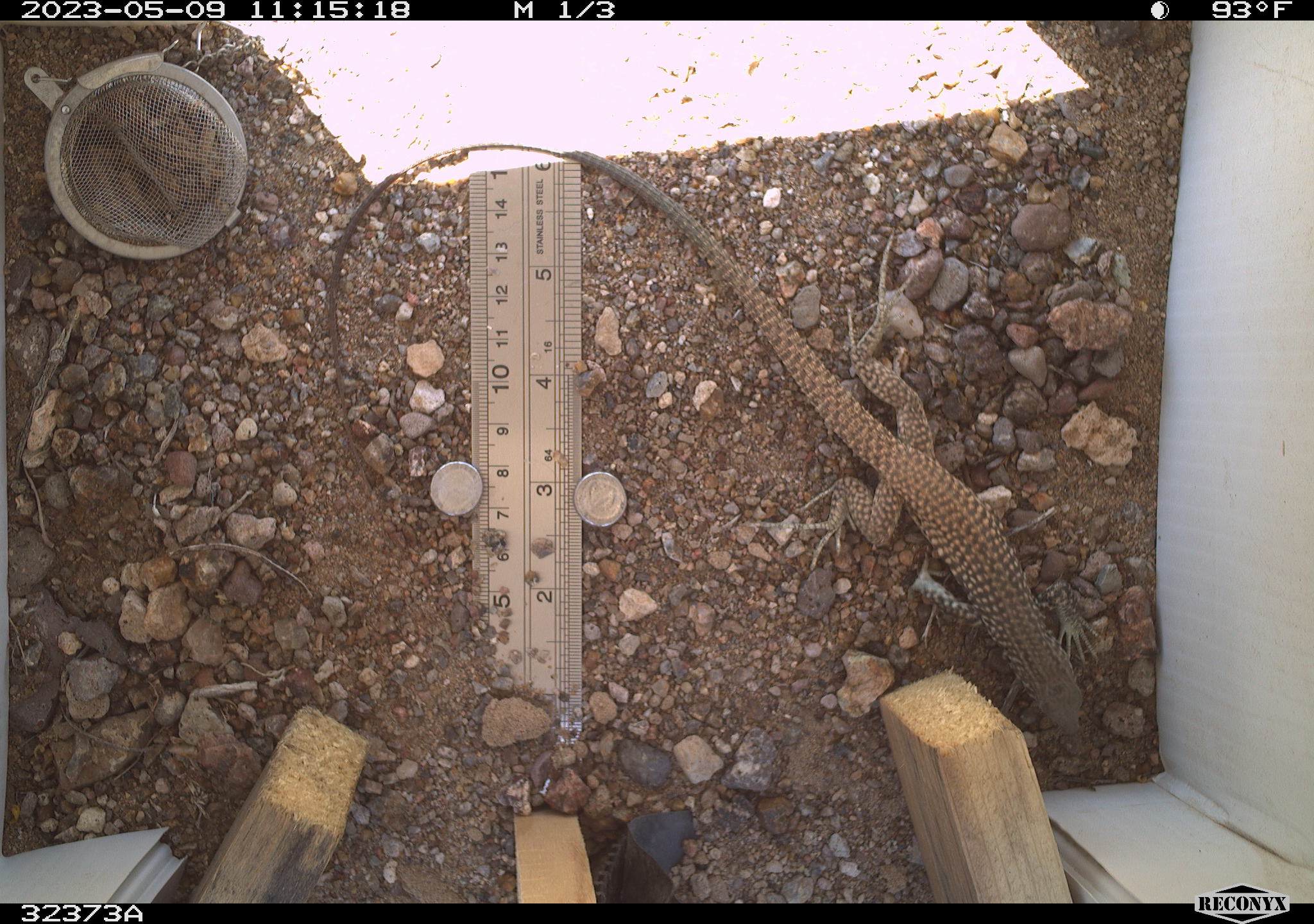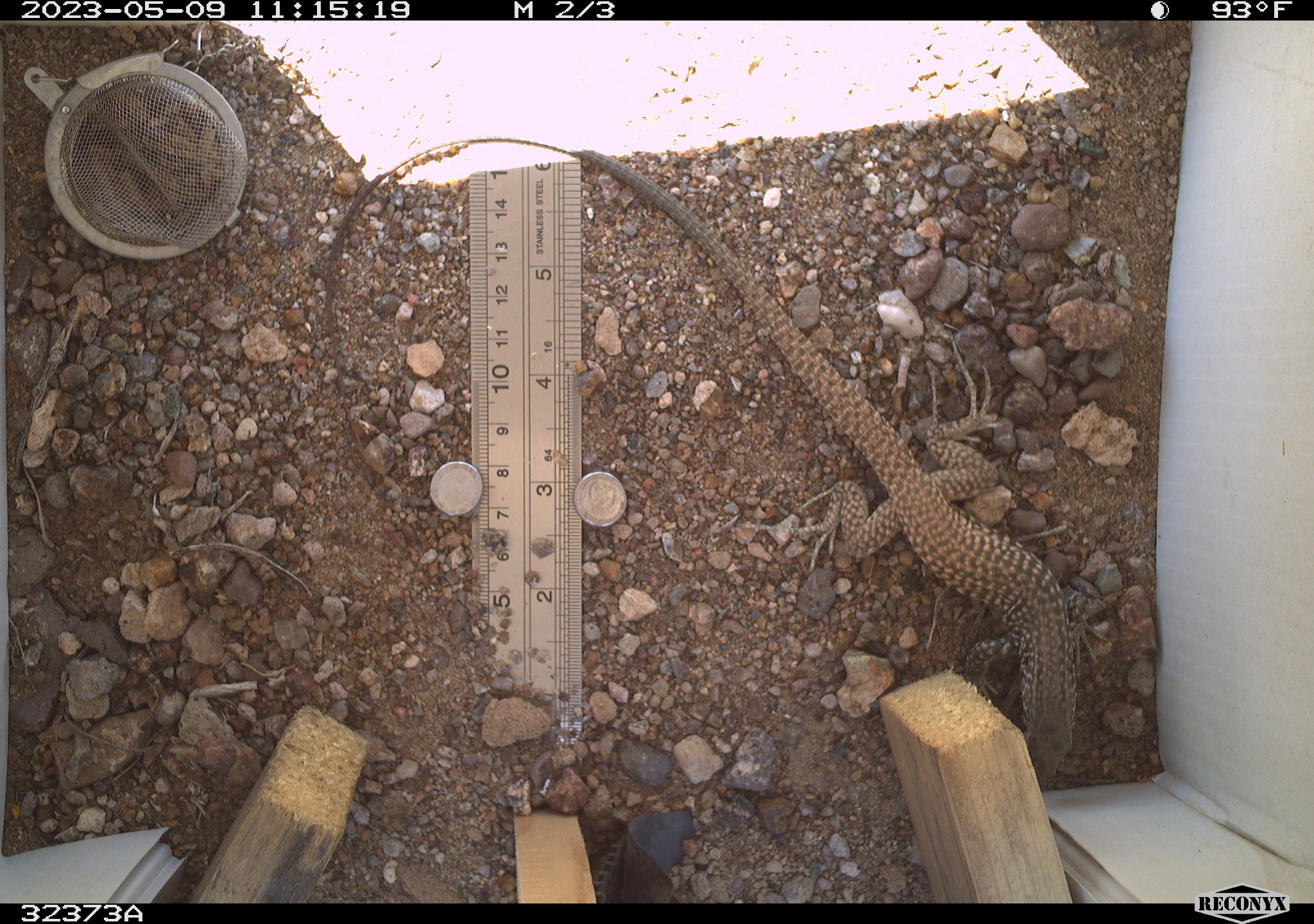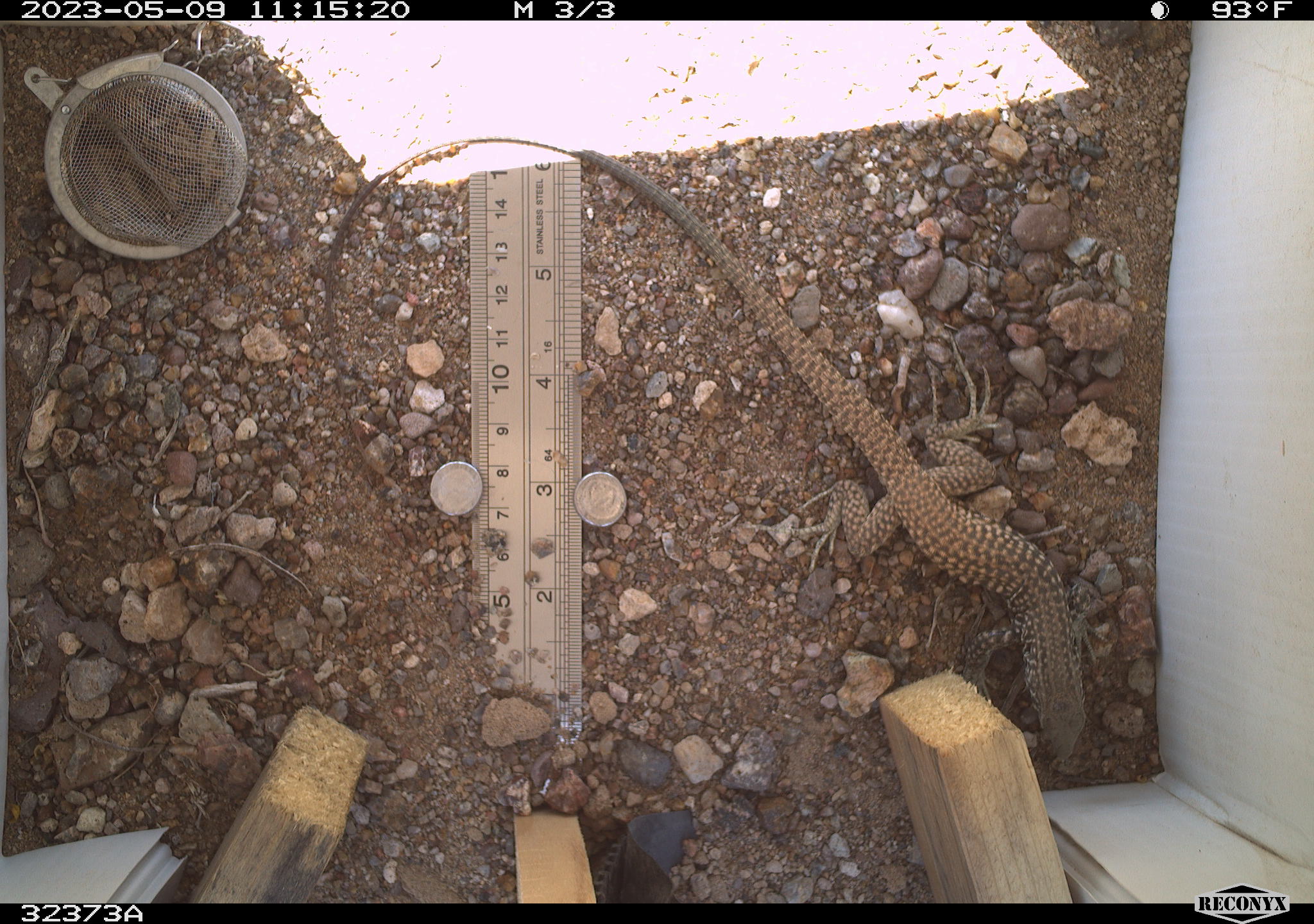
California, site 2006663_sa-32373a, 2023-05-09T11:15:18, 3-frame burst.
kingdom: Animalia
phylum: Chordata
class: Reptilia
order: Squamata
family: Teiidae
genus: Aspidoscelis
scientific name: Aspidoscelis tigris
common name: western whiptail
Western whiptail (Aspidoscelis tigris).